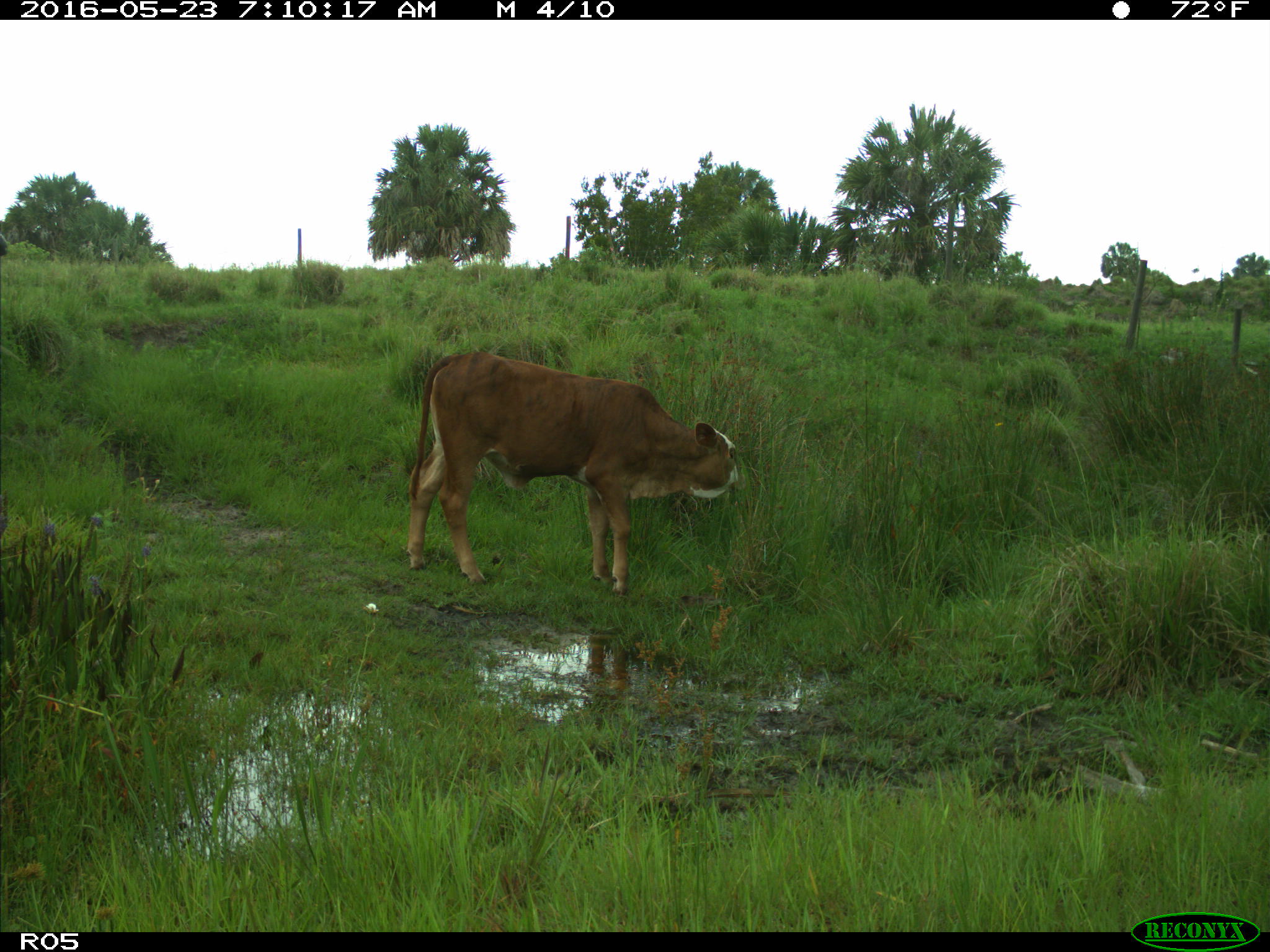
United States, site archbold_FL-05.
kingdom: Animalia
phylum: Chordata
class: Mammalia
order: Artiodactyla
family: Bovidae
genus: Bos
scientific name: Bos taurus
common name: domestic cow